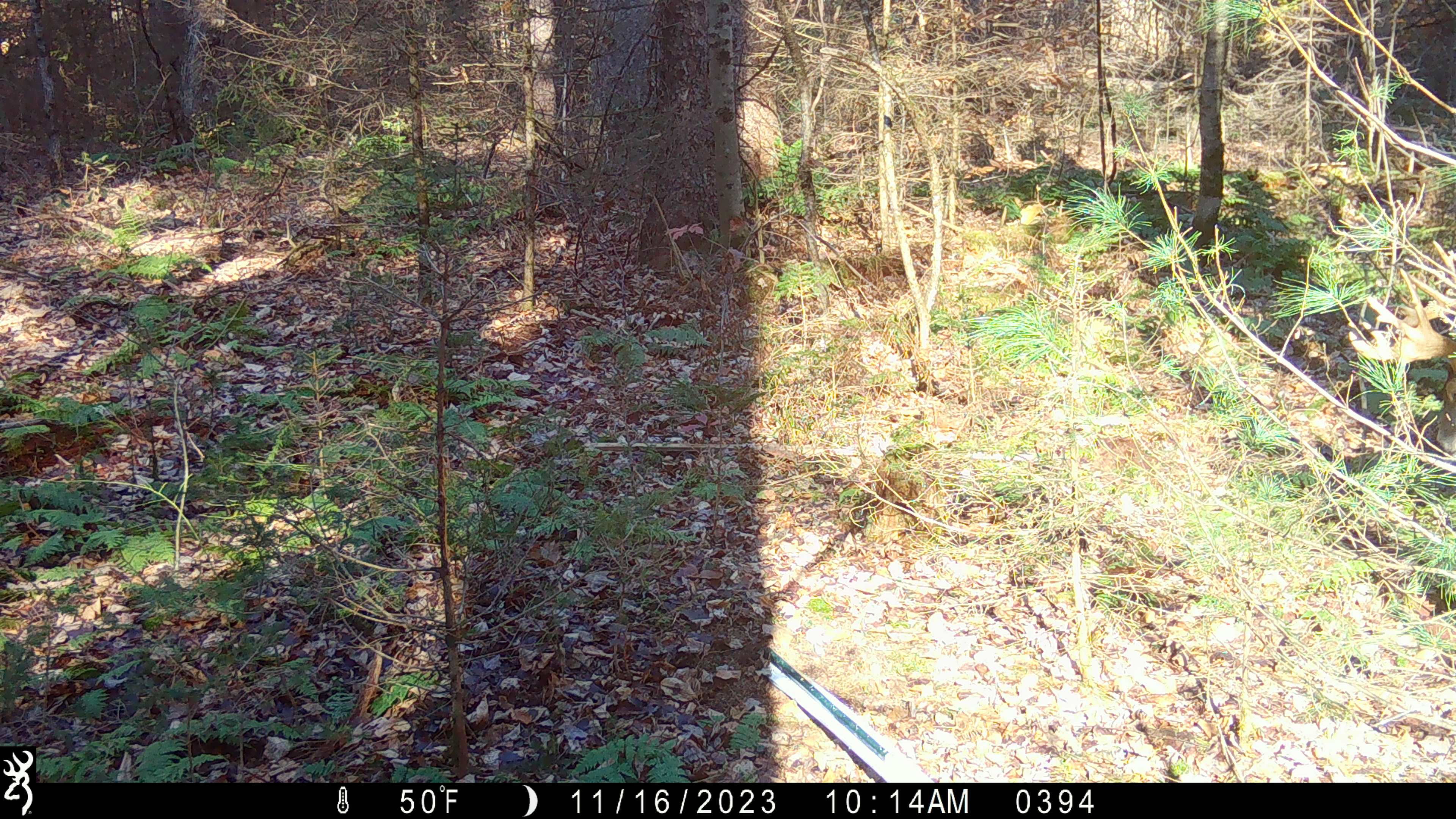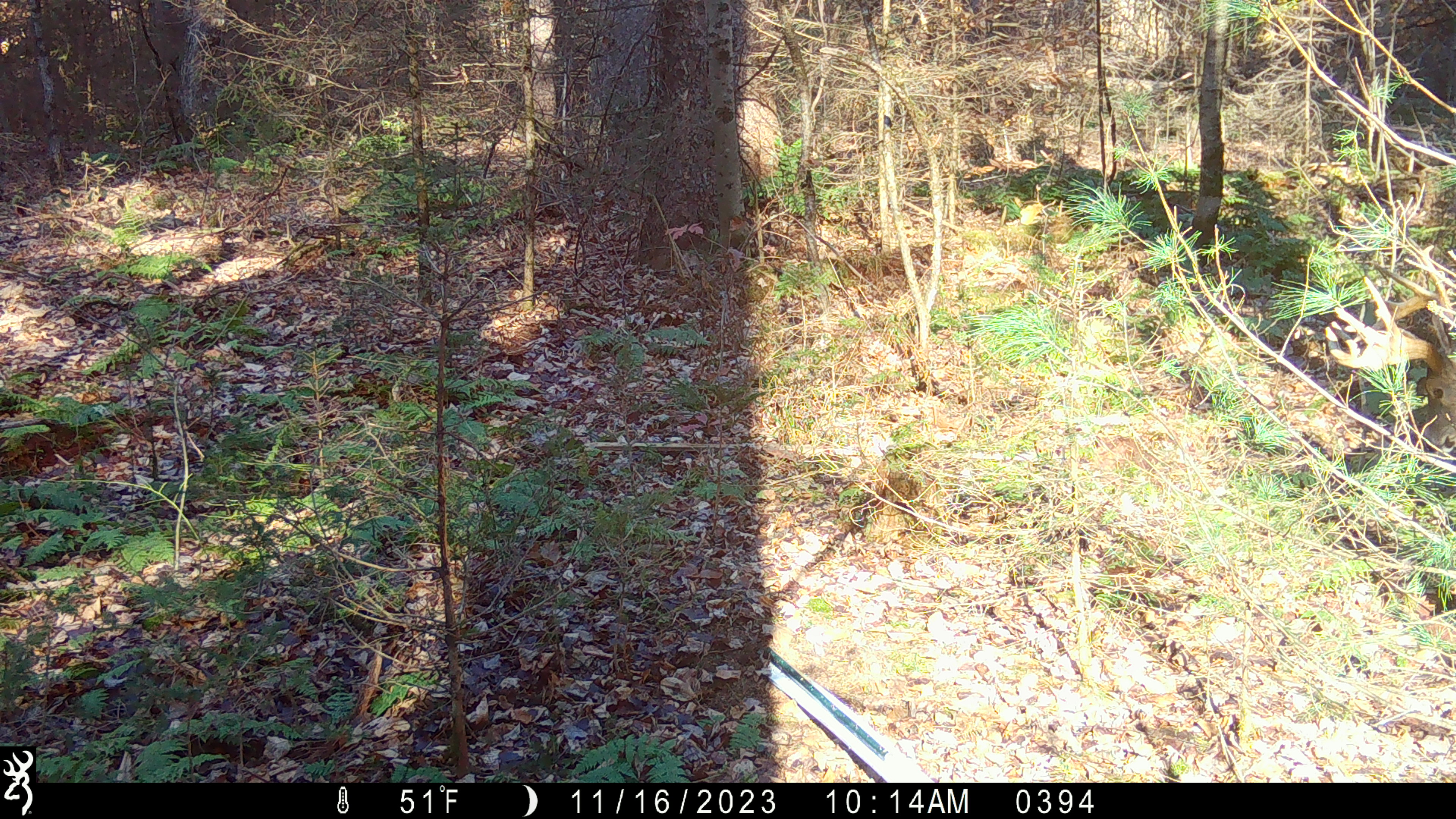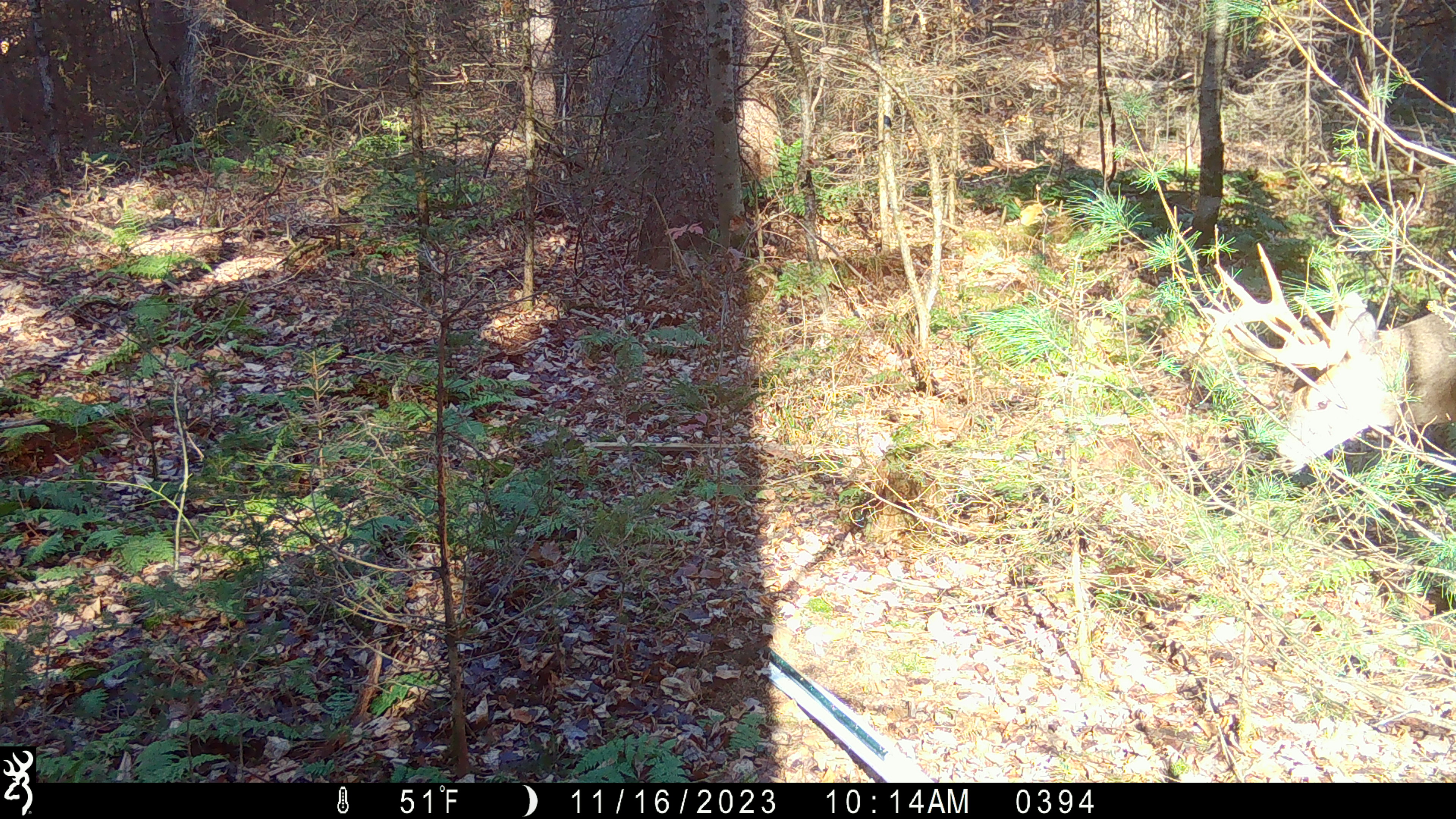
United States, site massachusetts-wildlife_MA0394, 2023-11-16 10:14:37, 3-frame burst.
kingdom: Animalia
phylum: Chordata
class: Mammalia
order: Artiodactyla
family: Cervidae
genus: Odocoileus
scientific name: Odocoileus virginianus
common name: white-tailed deer